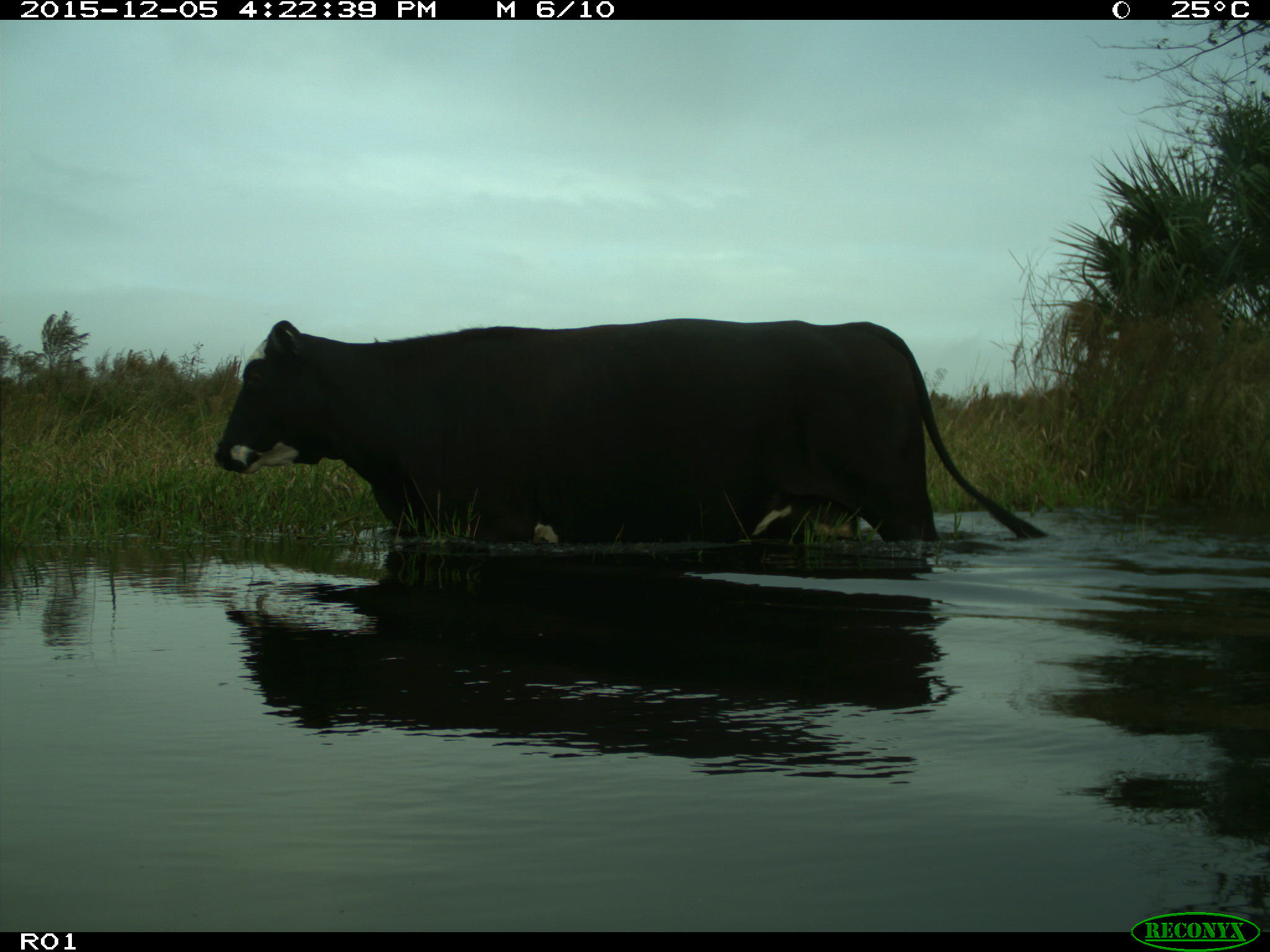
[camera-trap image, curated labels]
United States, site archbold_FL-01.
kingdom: Animalia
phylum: Chordata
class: Mammalia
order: Artiodactyla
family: Bovidae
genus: Bos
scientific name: Bos taurus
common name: domestic cow